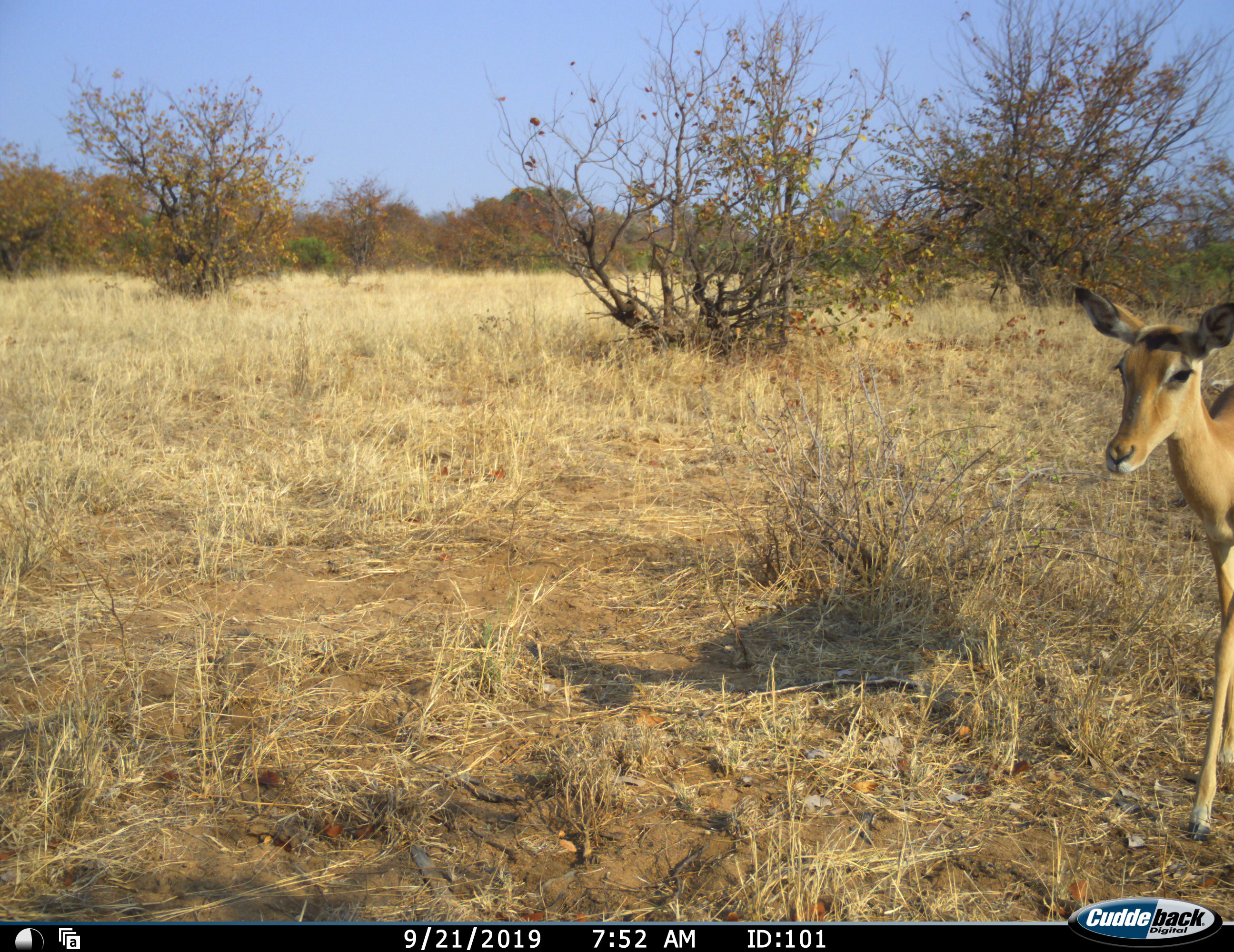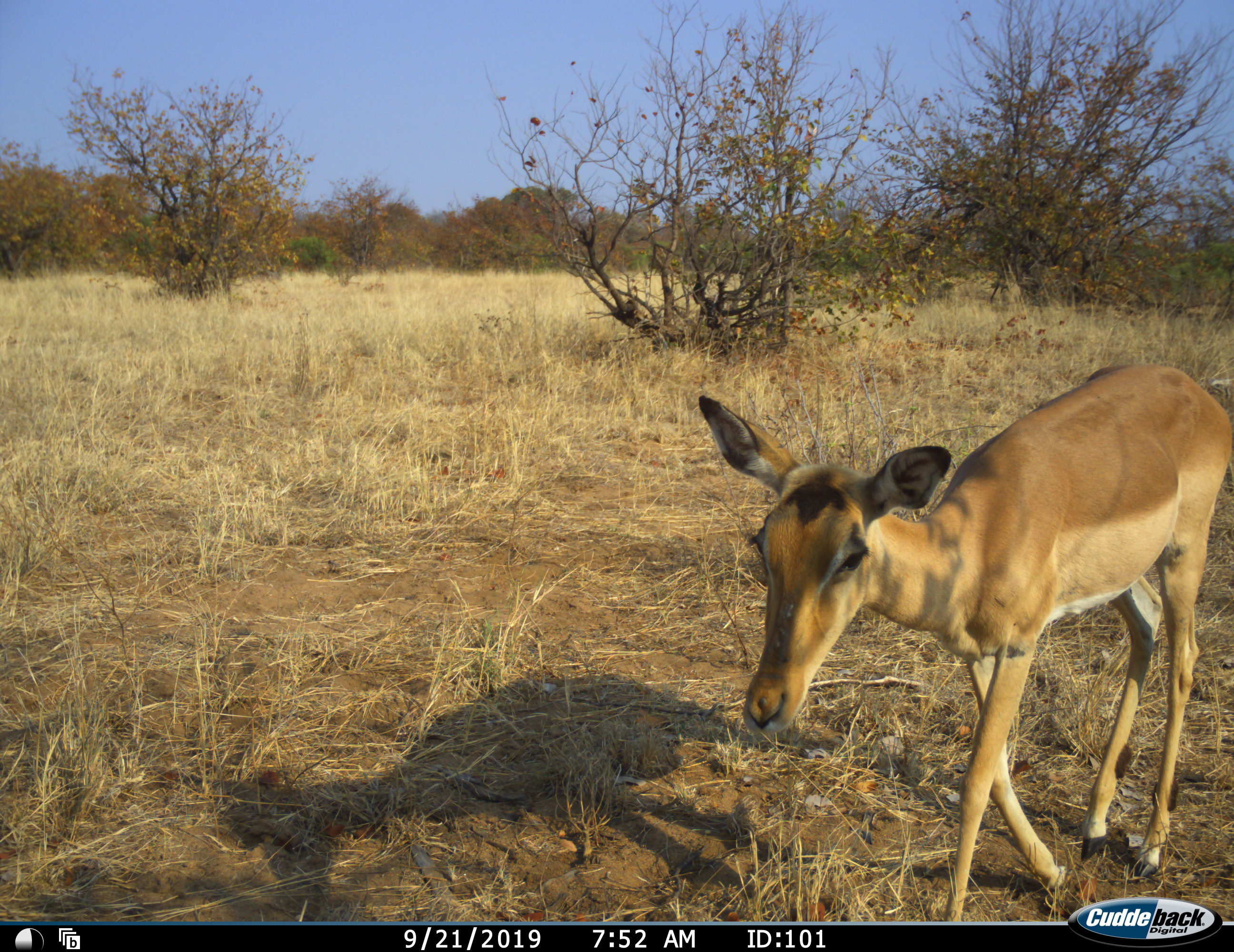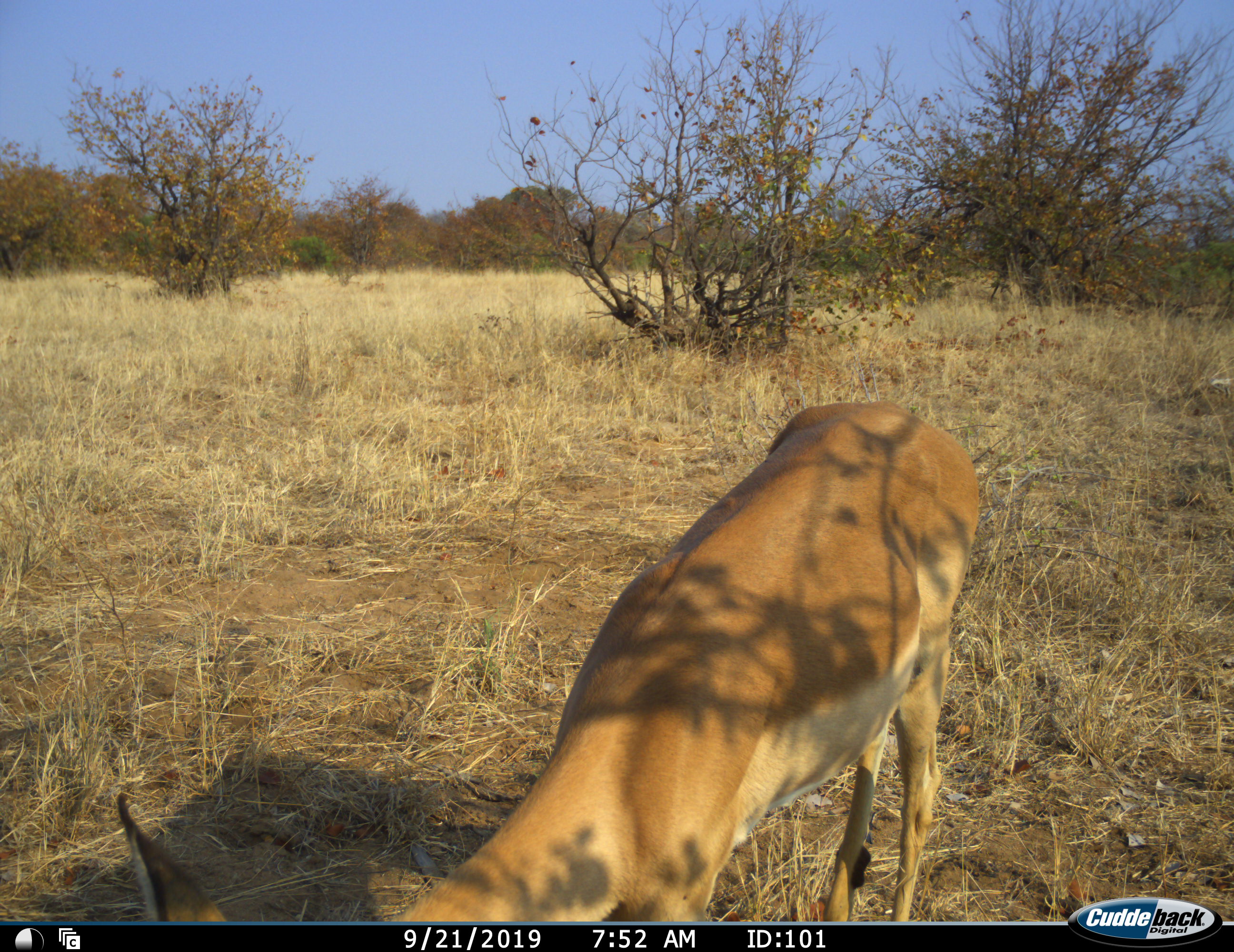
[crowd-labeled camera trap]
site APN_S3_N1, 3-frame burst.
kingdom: Animalia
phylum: Chordata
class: Mammalia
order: Artiodactyla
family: Bovidae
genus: Aepyceros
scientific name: Aepyceros melampus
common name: impala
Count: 1.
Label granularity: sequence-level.